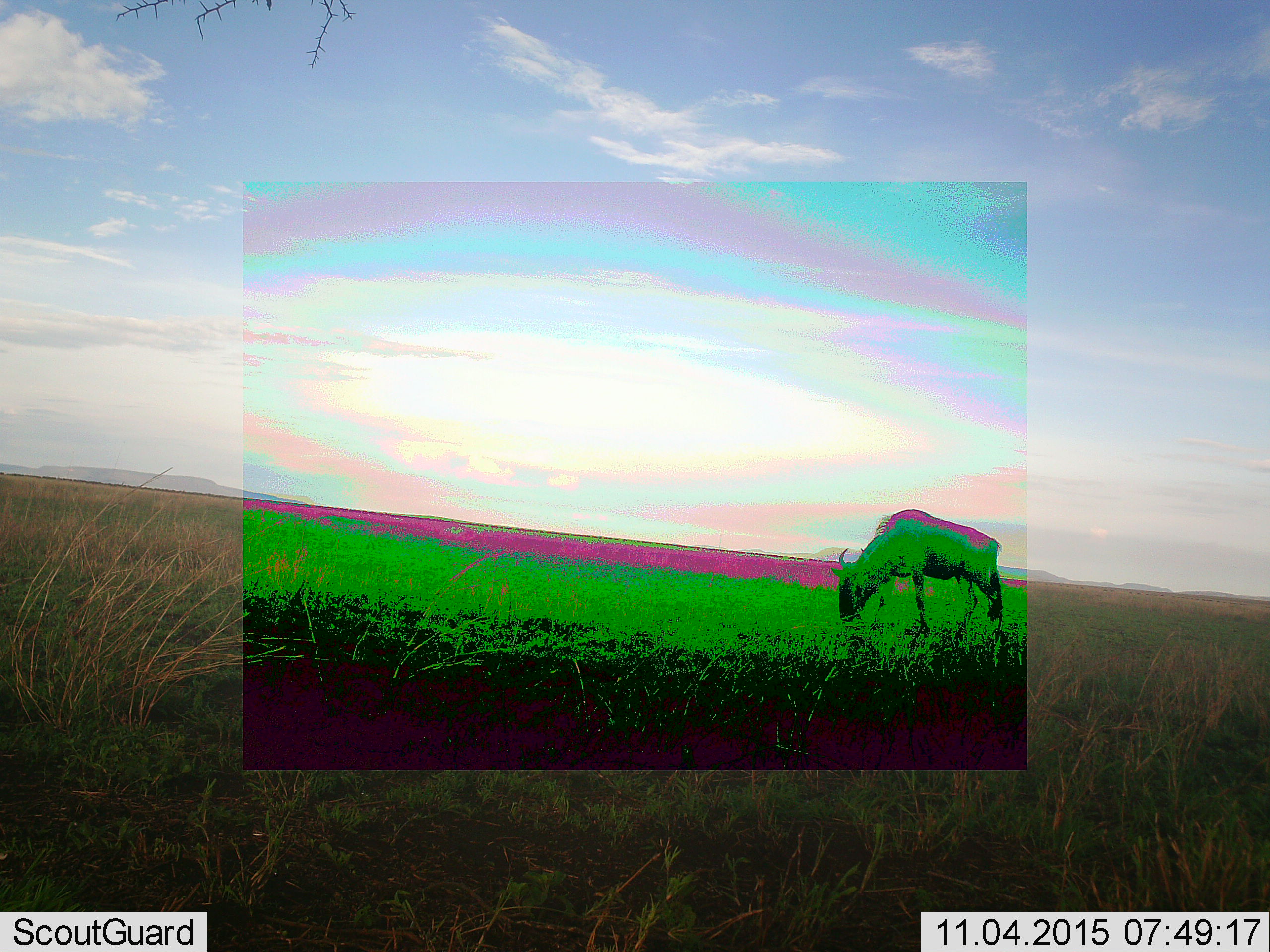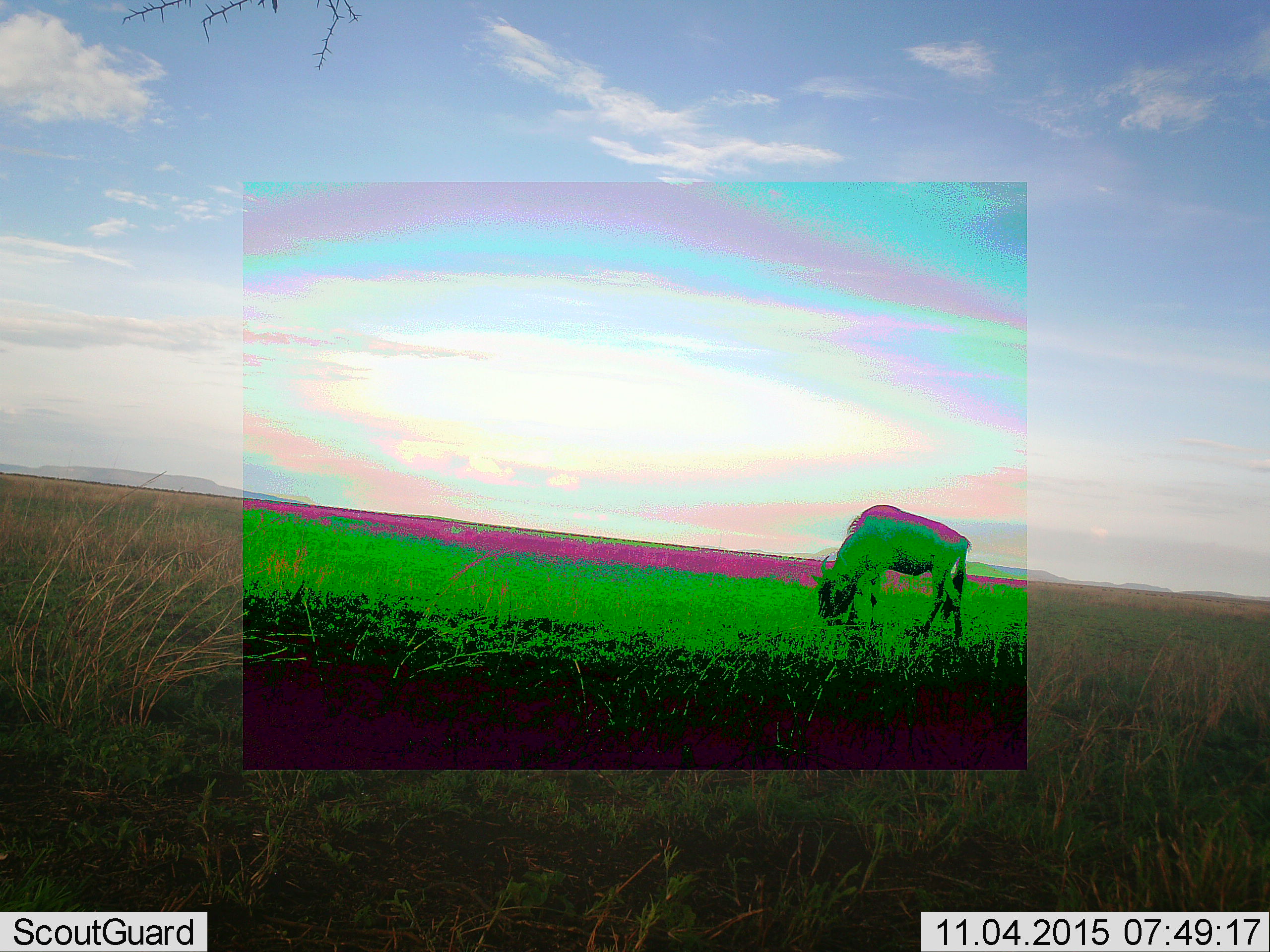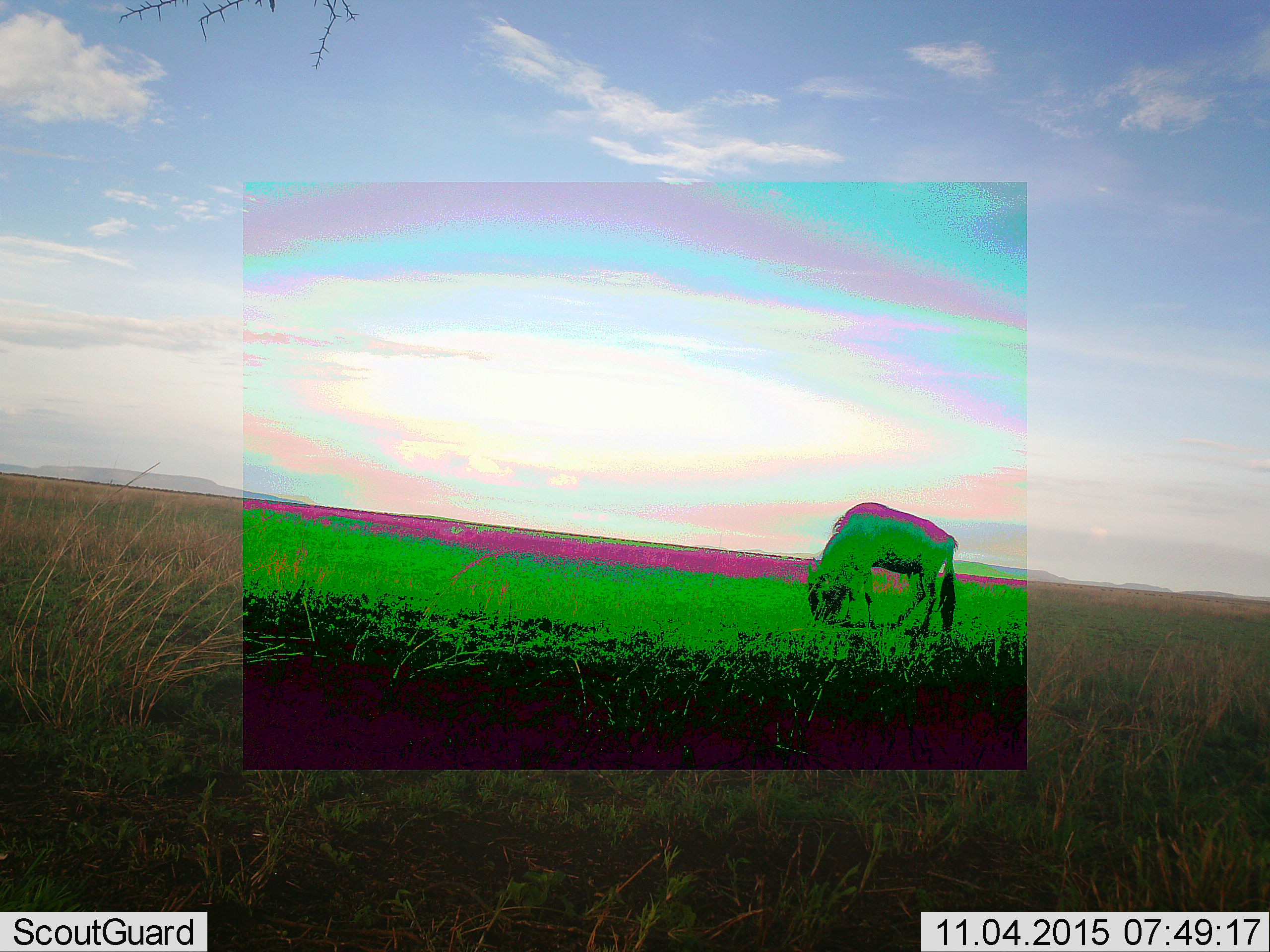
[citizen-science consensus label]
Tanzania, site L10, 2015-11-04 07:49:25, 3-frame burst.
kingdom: Animalia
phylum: Chordata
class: Mammalia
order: Artiodactyla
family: Bovidae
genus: Connochaetes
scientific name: Connochaetes taurinus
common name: blue wildebeest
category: wildebeest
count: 1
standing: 25%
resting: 0%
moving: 25%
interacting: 0%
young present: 0%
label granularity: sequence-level